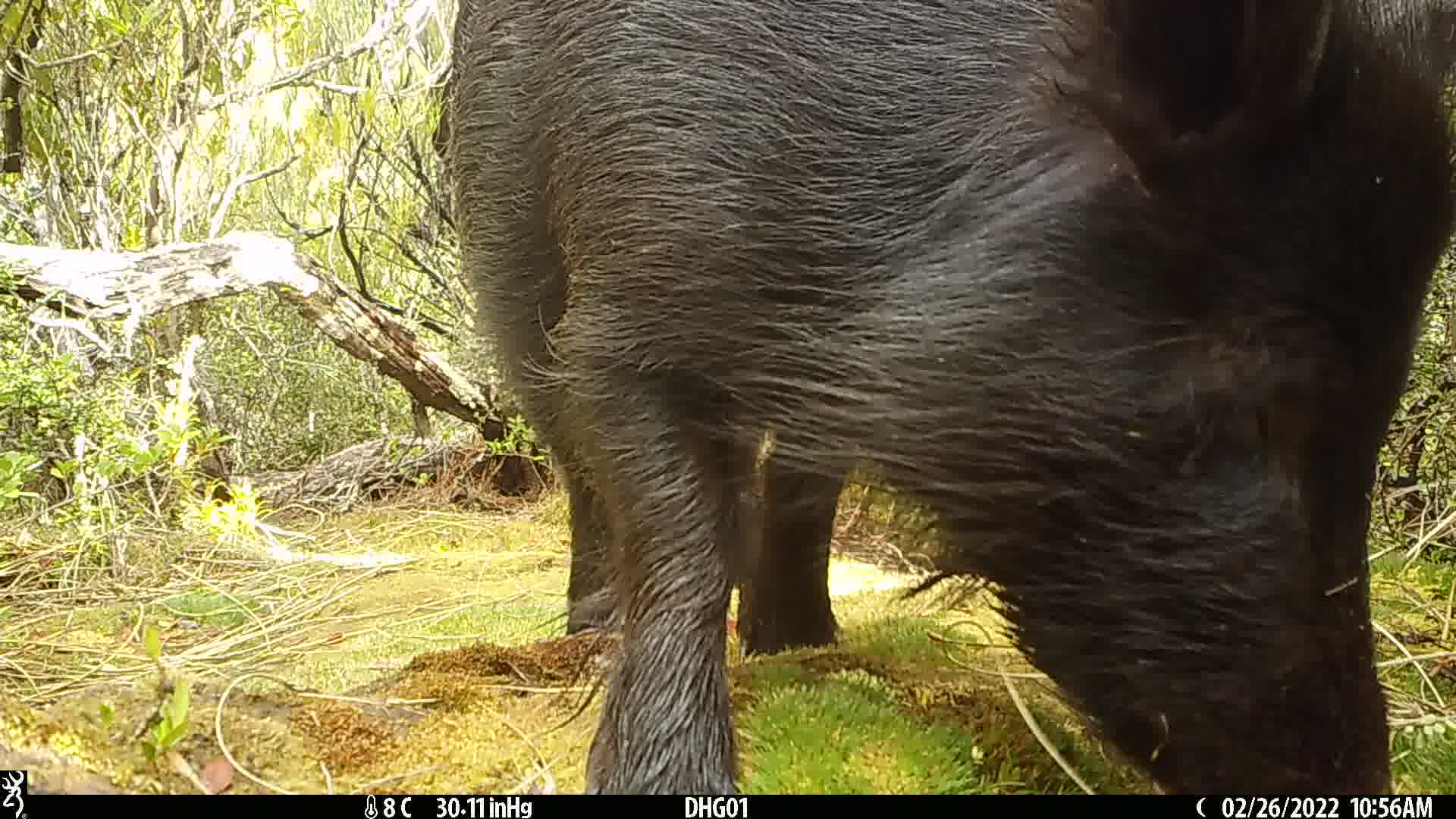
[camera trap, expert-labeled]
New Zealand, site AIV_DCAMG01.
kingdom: Animalia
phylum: Chordata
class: Mammalia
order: Artiodactyla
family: Suidae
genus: Sus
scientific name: Sus scrofa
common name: pig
Pig (Sus scrofa).